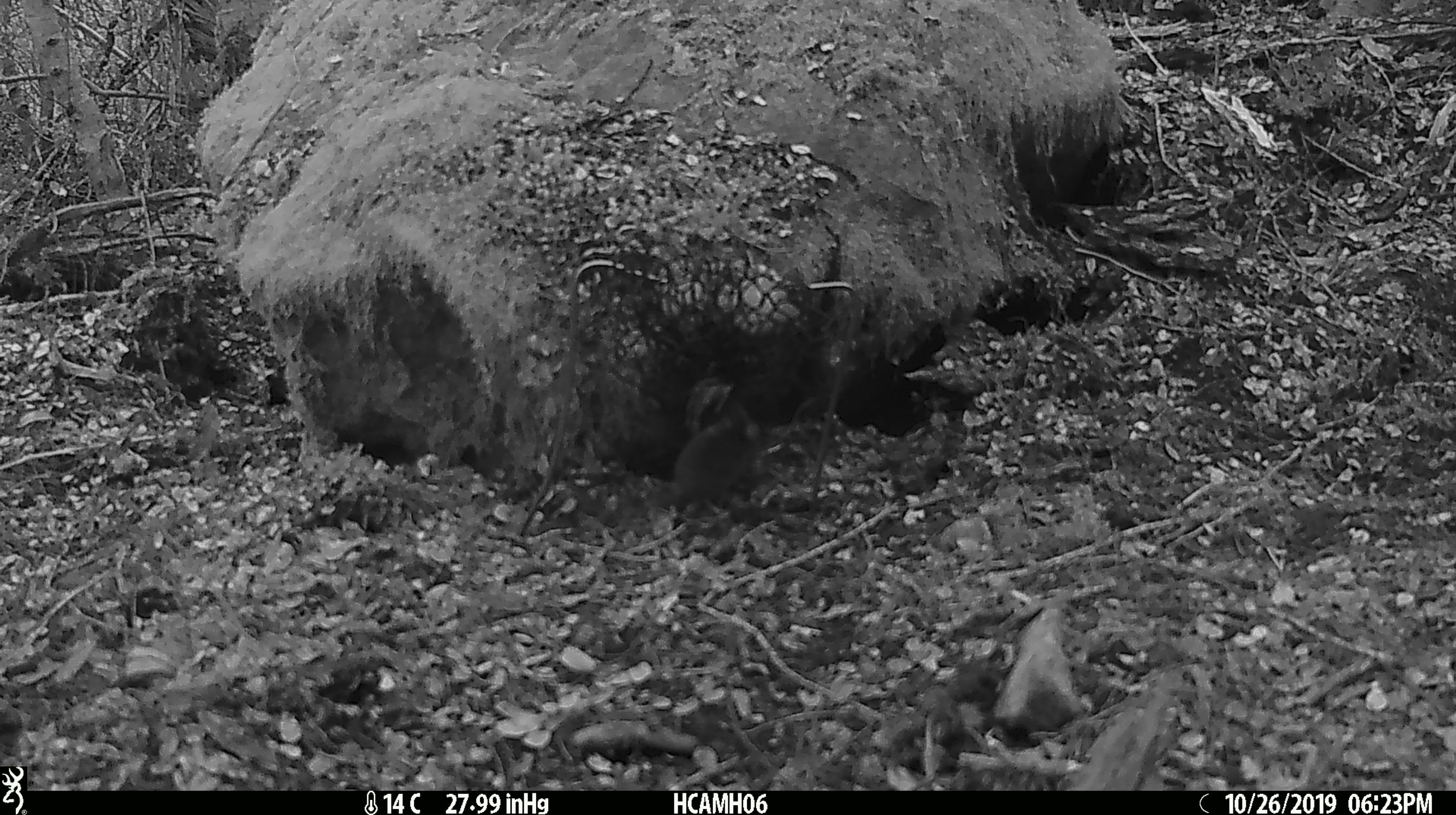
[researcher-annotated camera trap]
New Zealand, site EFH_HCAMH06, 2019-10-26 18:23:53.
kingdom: Animalia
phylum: Chordata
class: Mammalia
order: Rodentia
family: Muridae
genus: Mus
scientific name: Mus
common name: mouse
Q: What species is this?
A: Mouse (Mus).